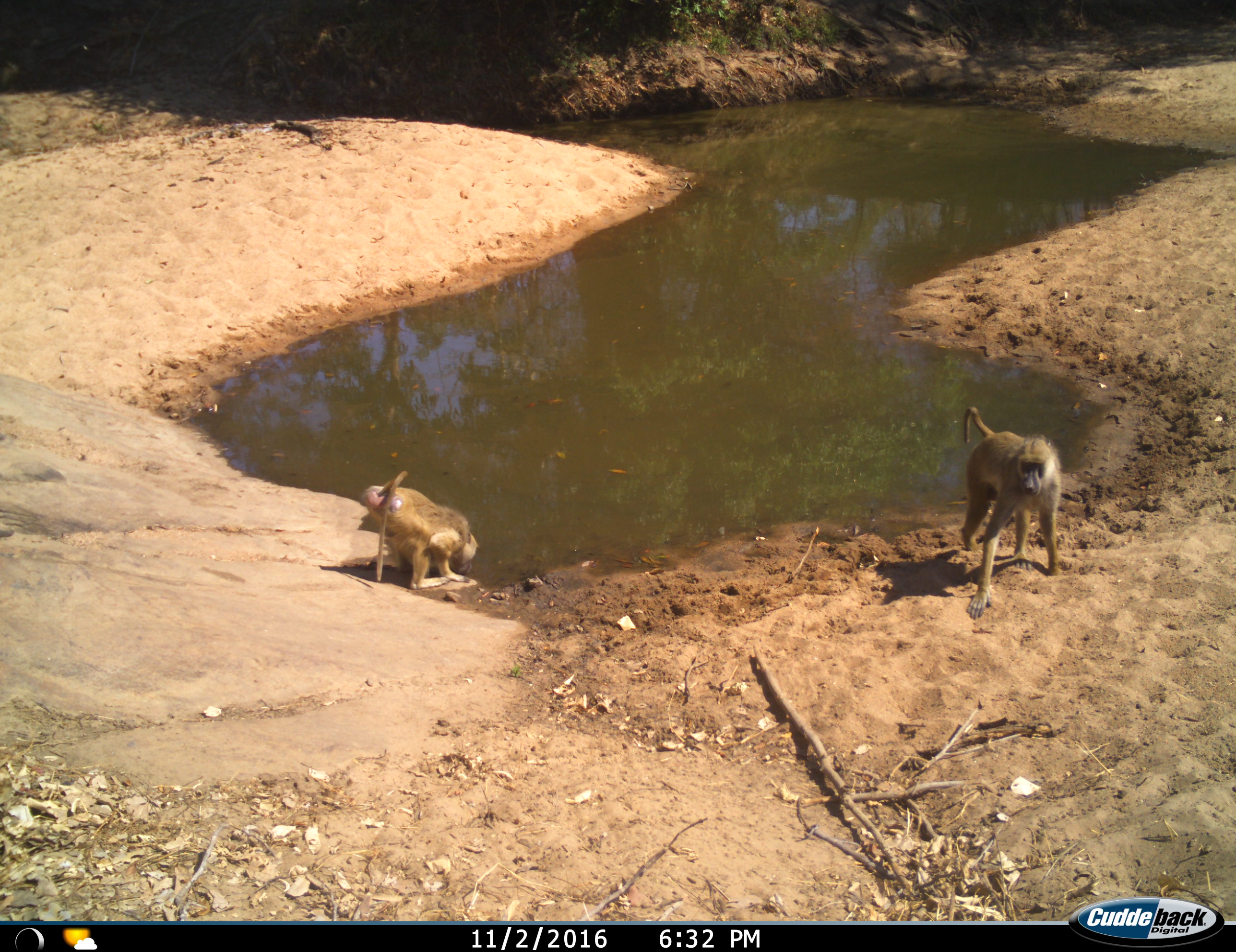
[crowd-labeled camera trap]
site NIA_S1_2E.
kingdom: Animalia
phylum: Chordata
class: Mammalia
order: Primates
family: Cercopithecidae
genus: Papio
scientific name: Papio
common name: baboon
Baboon (Papio), count 2. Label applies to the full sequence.